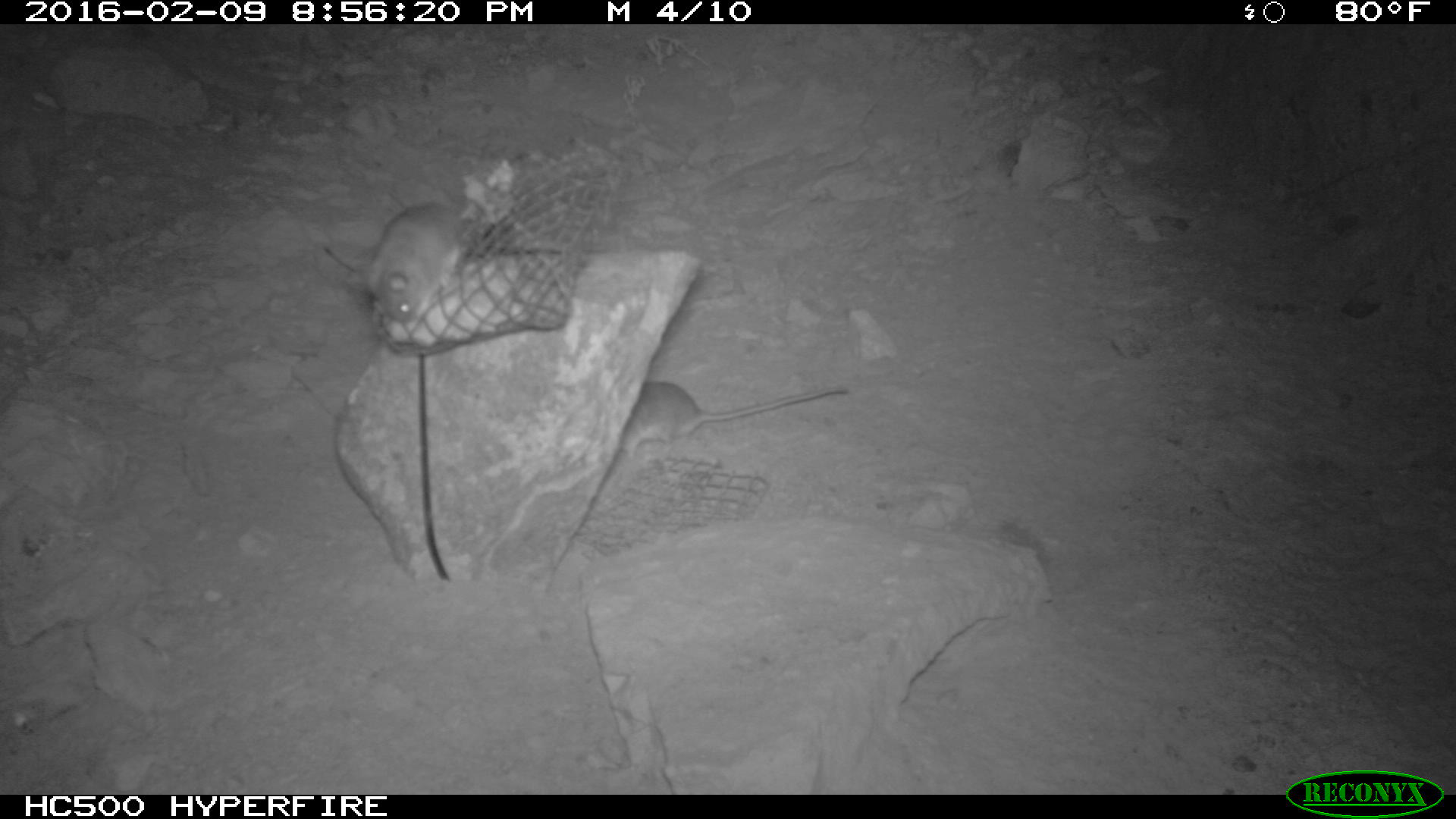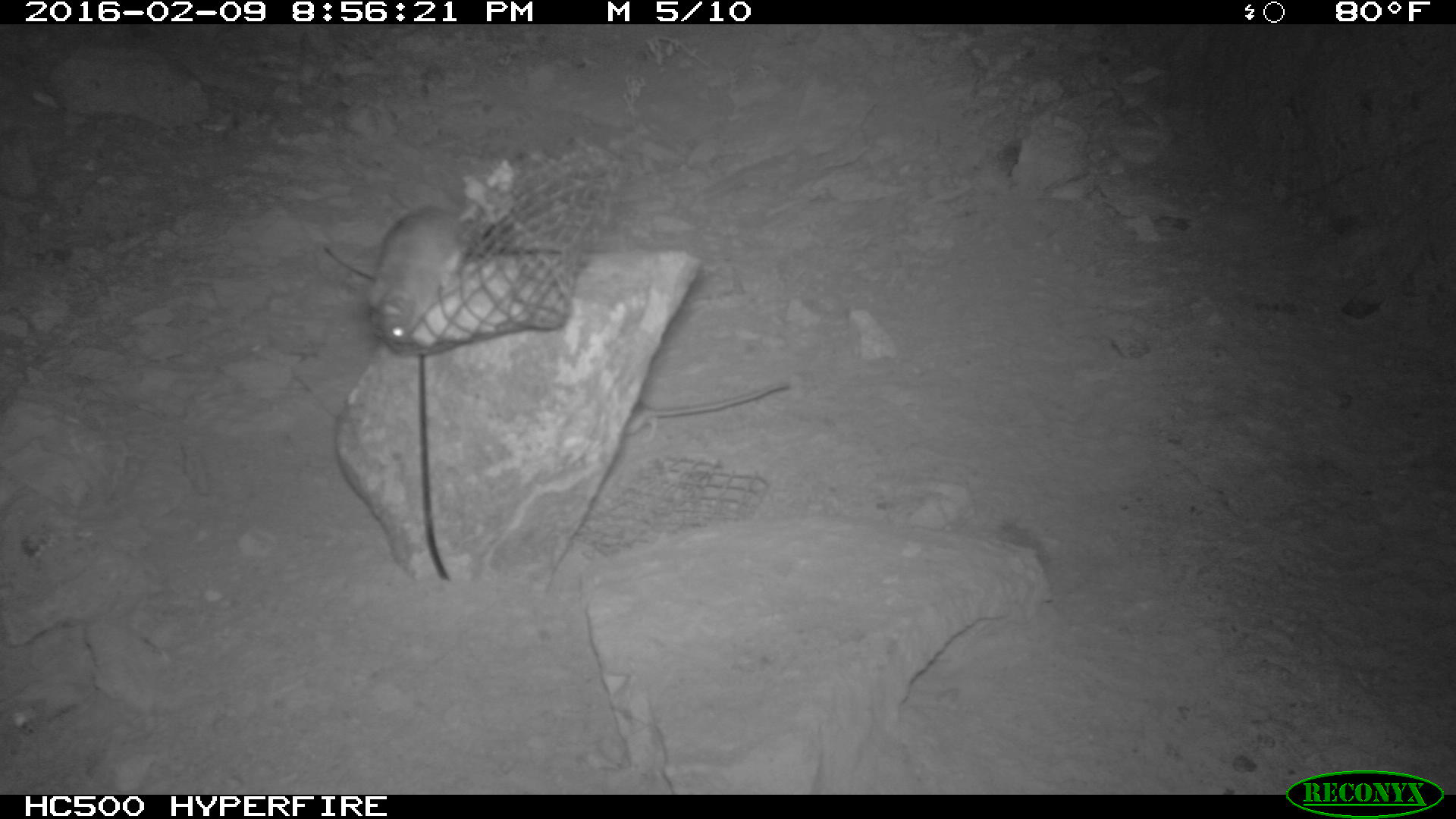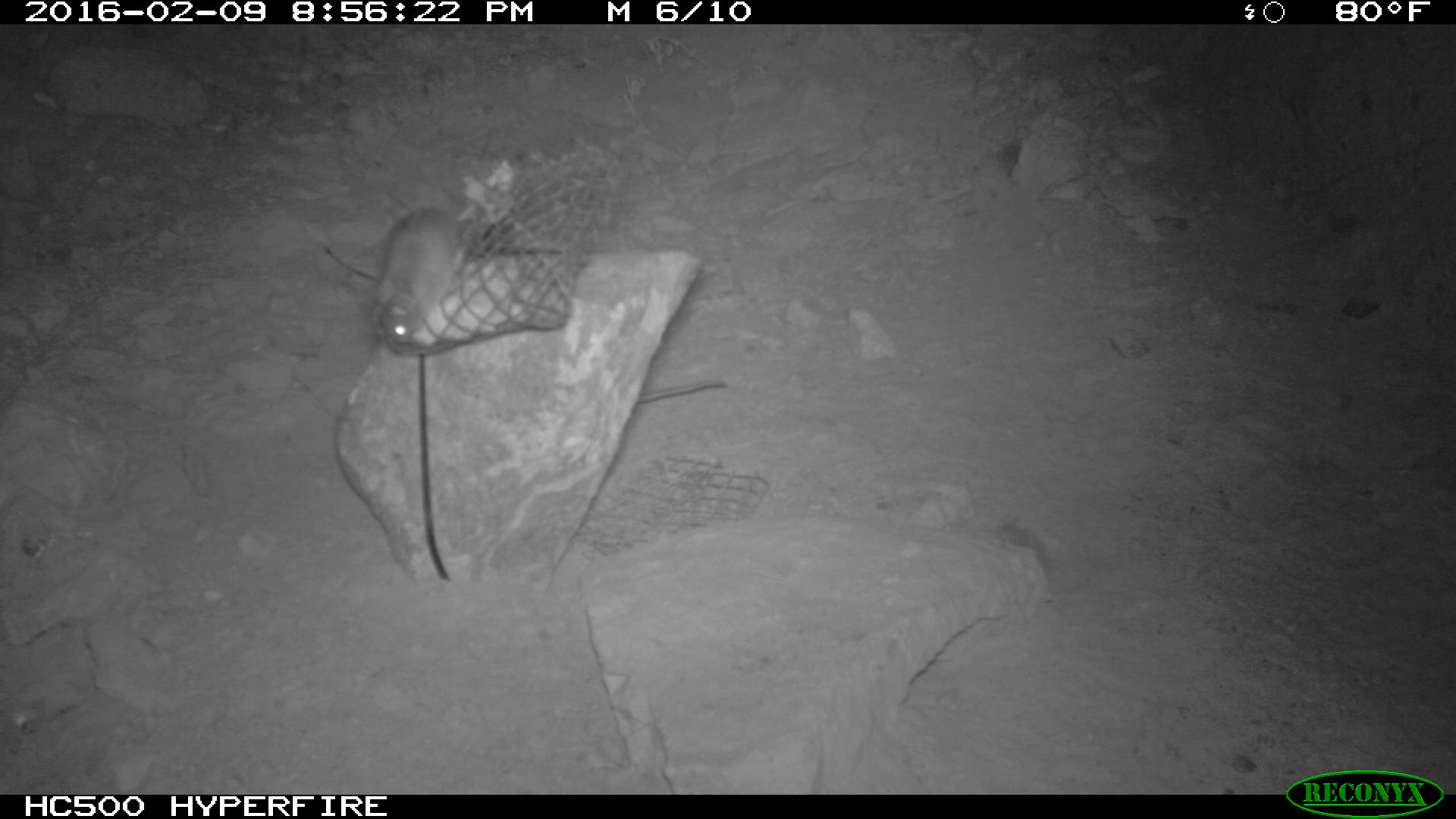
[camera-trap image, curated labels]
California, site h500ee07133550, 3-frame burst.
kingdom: Animalia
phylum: Chordata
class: Mammalia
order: Rodentia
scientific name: Rodentia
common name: rodent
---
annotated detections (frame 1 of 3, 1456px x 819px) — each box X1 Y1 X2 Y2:
rodent: 619 381 847 458; 345 185 472 321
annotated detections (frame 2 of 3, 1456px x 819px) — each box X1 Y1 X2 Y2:
rodent: 366 206 468 344; 624 383 789 444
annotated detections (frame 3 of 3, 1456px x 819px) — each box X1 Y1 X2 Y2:
rodent: 373 206 463 347; 635 381 726 403